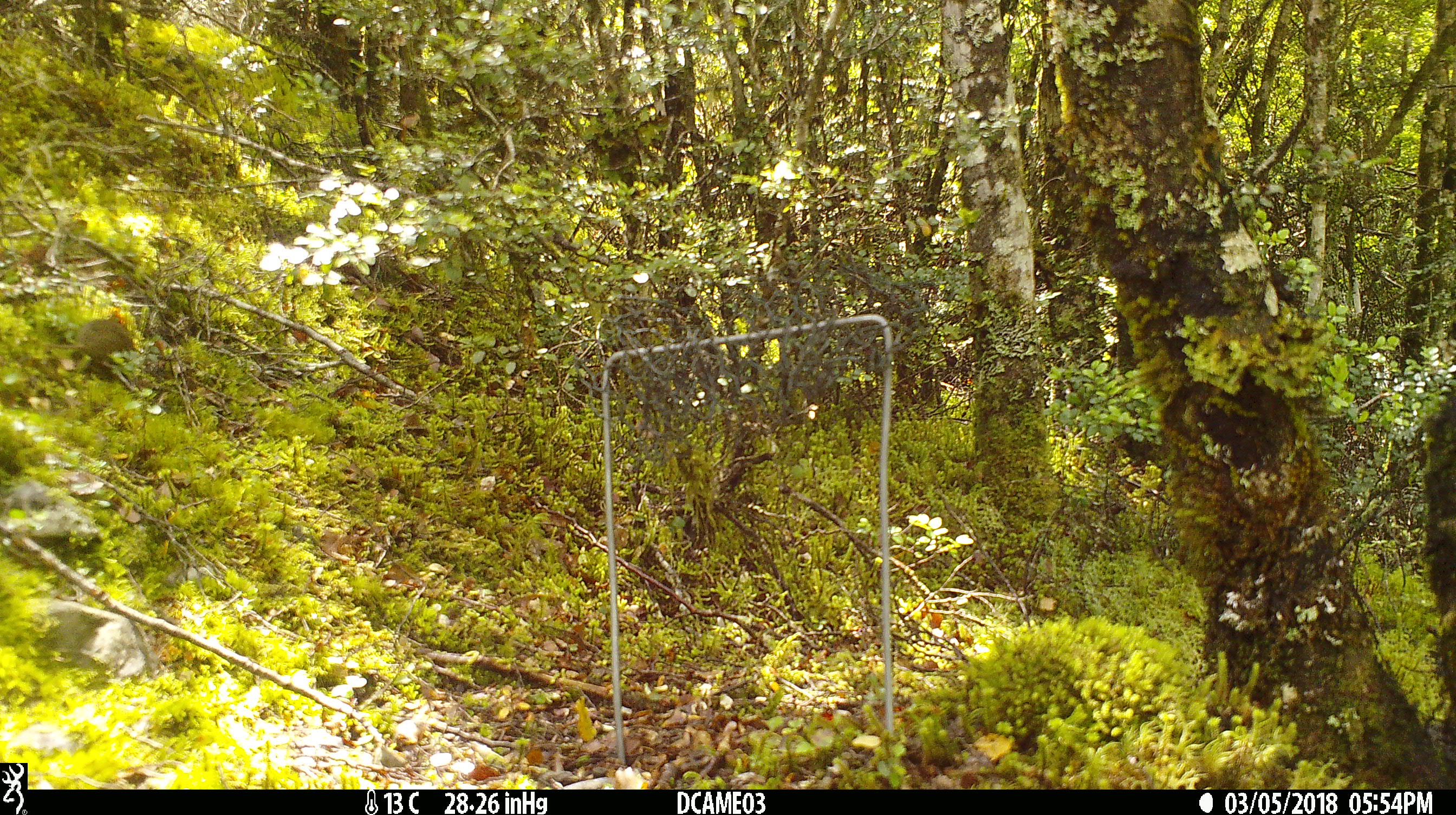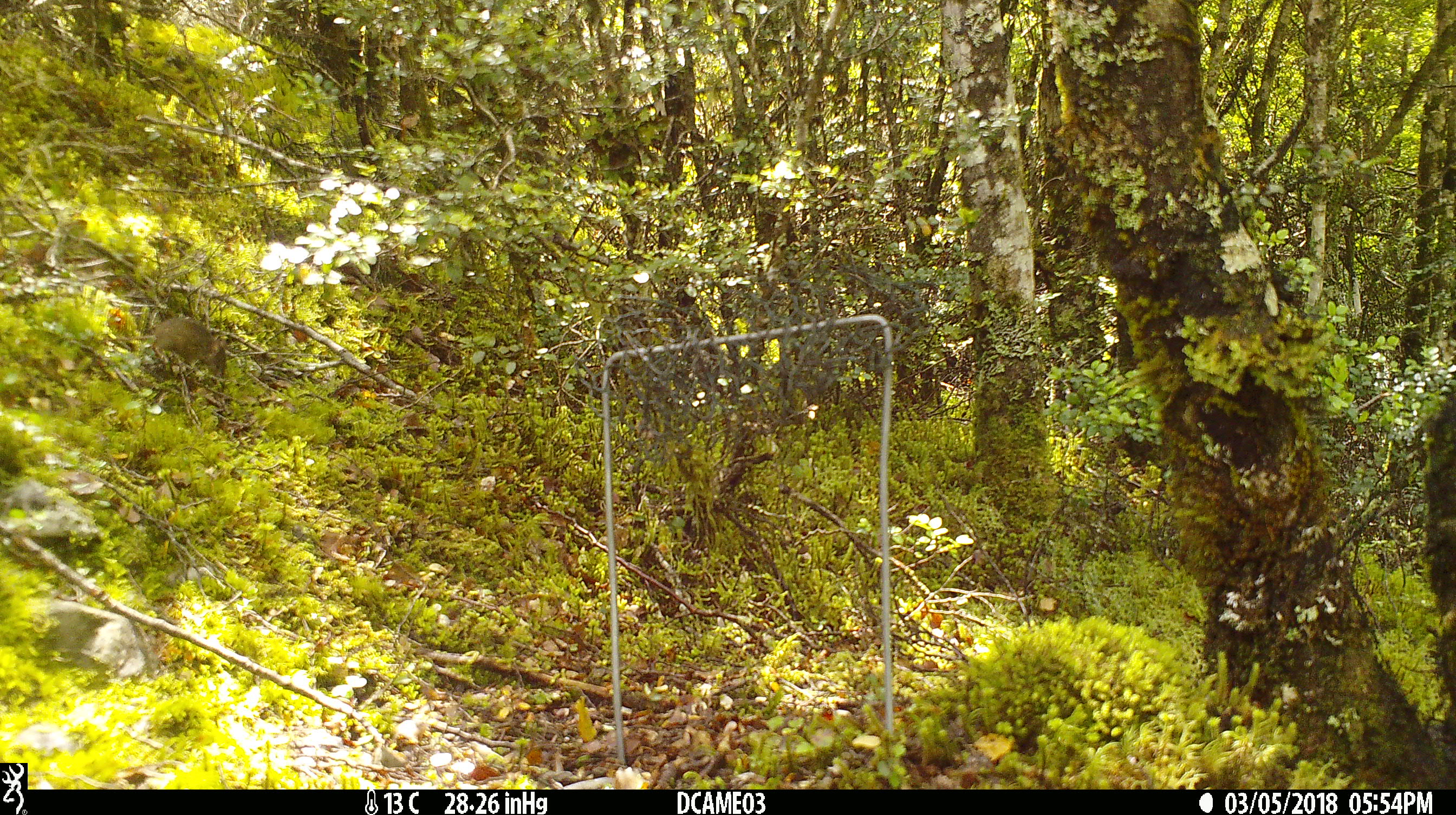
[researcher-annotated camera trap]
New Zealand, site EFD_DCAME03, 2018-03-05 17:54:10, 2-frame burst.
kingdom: Animalia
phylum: Chordata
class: Mammalia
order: Rodentia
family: Muridae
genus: Mus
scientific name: Mus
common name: mouse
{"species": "mouse (Mus)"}